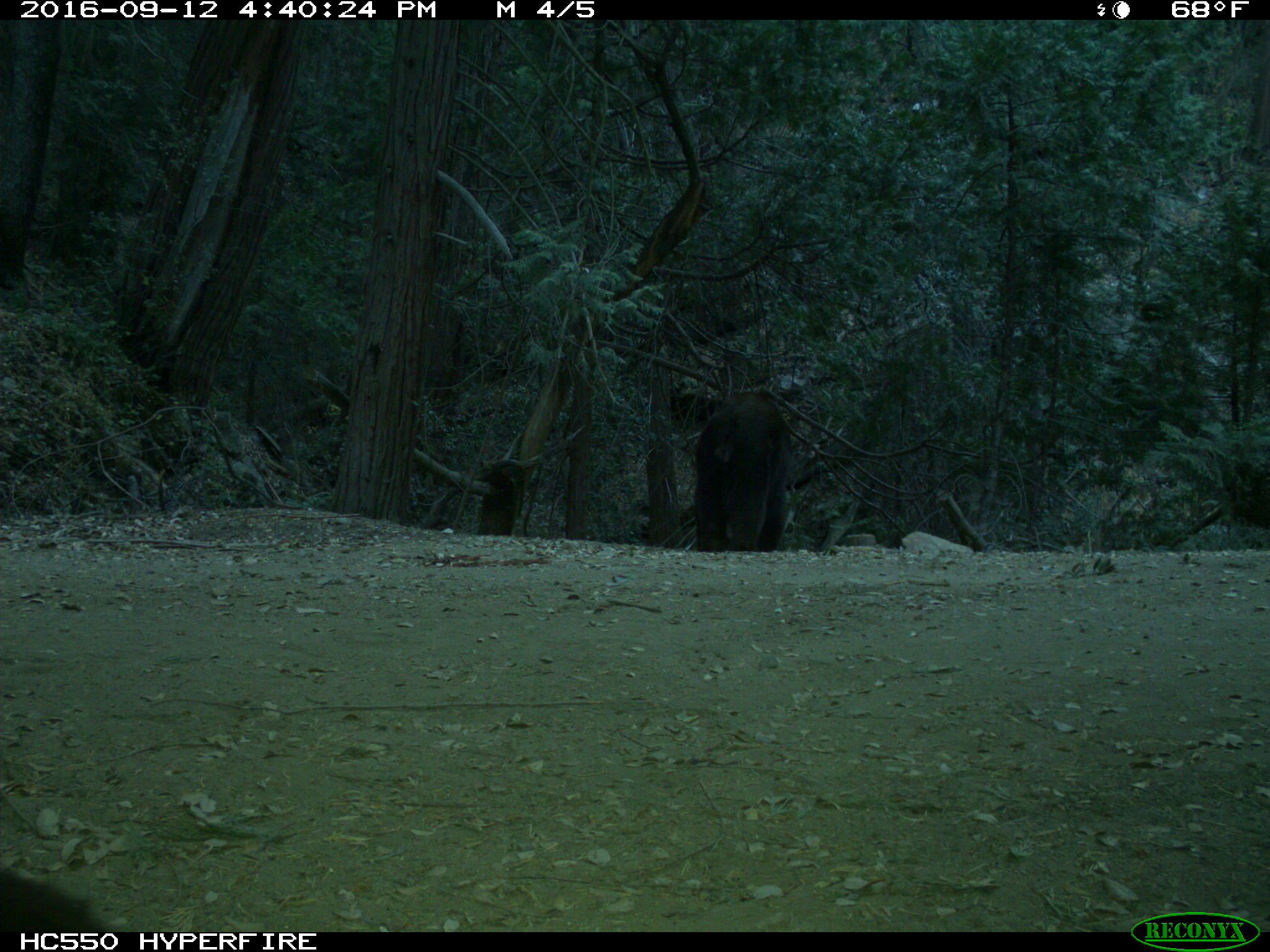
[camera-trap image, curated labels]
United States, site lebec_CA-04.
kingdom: Animalia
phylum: Chordata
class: Mammalia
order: Carnivora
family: Ursidae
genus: Ursus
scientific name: Ursus americanus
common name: american black bear